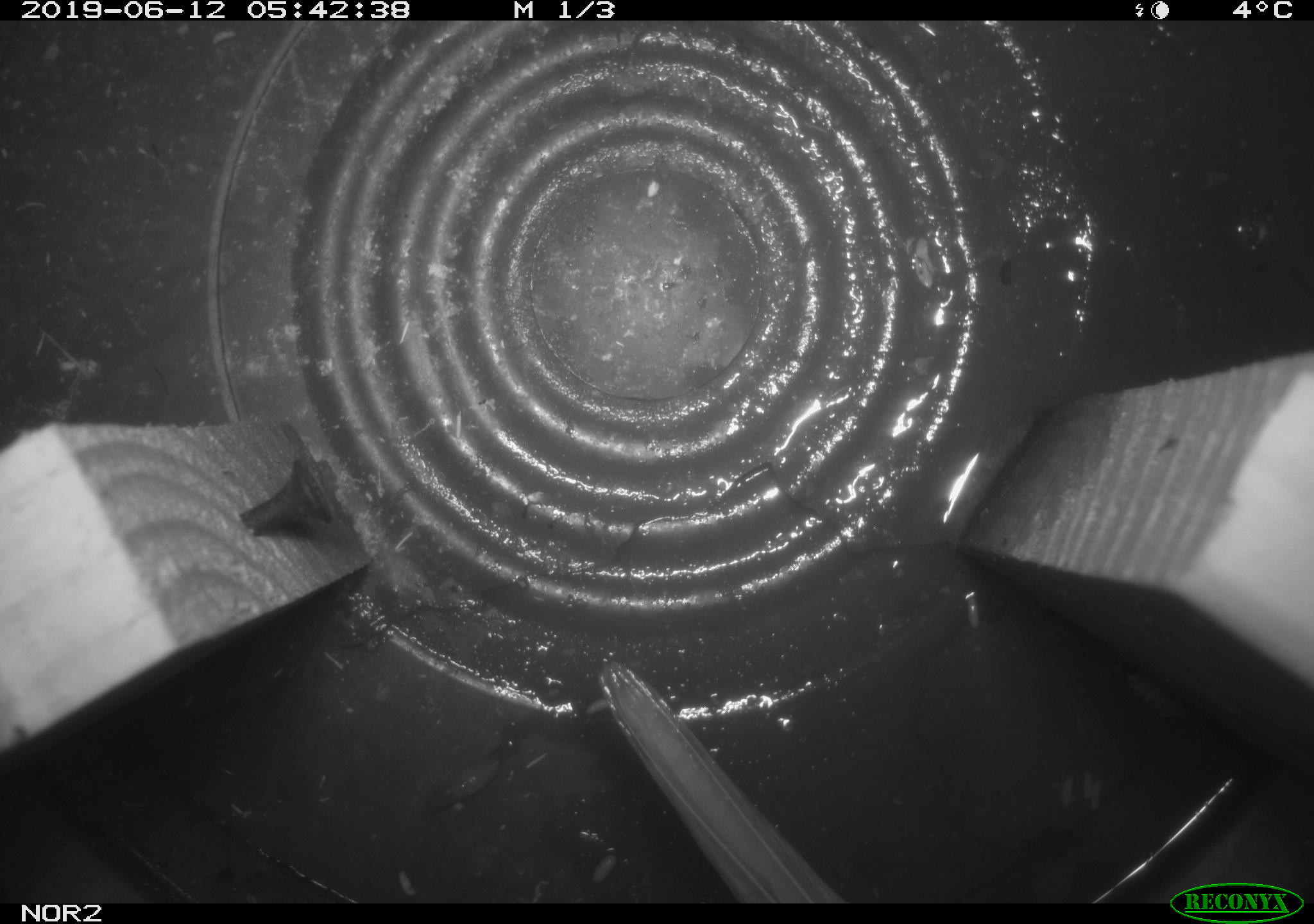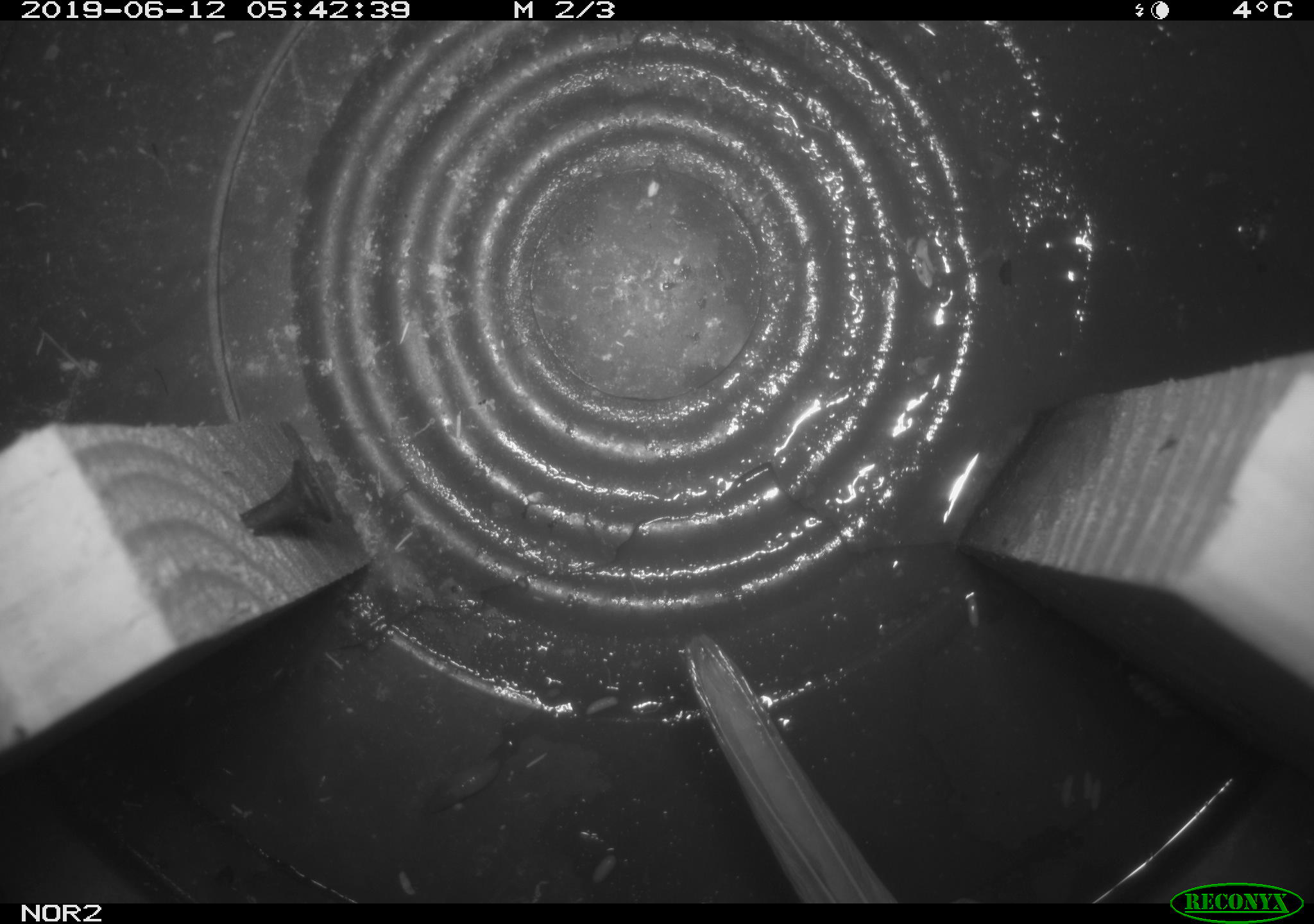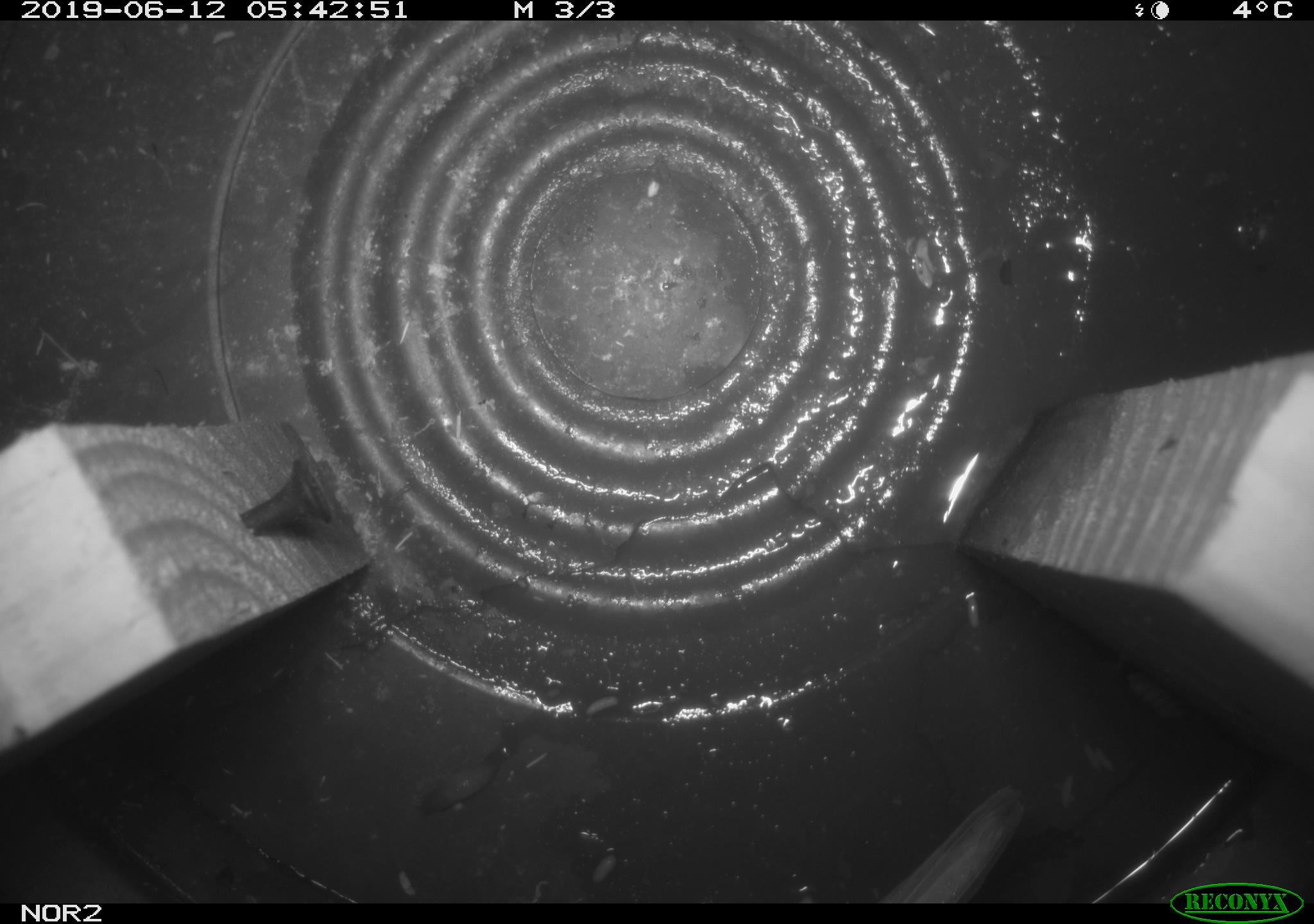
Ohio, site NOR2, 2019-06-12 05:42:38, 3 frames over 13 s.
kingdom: Animalia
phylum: Chordata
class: Aves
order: Passeriformes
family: Passerellidae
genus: Melospiza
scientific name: Melospiza melodia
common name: song sparrow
Song sparrow (Melospiza melodia).